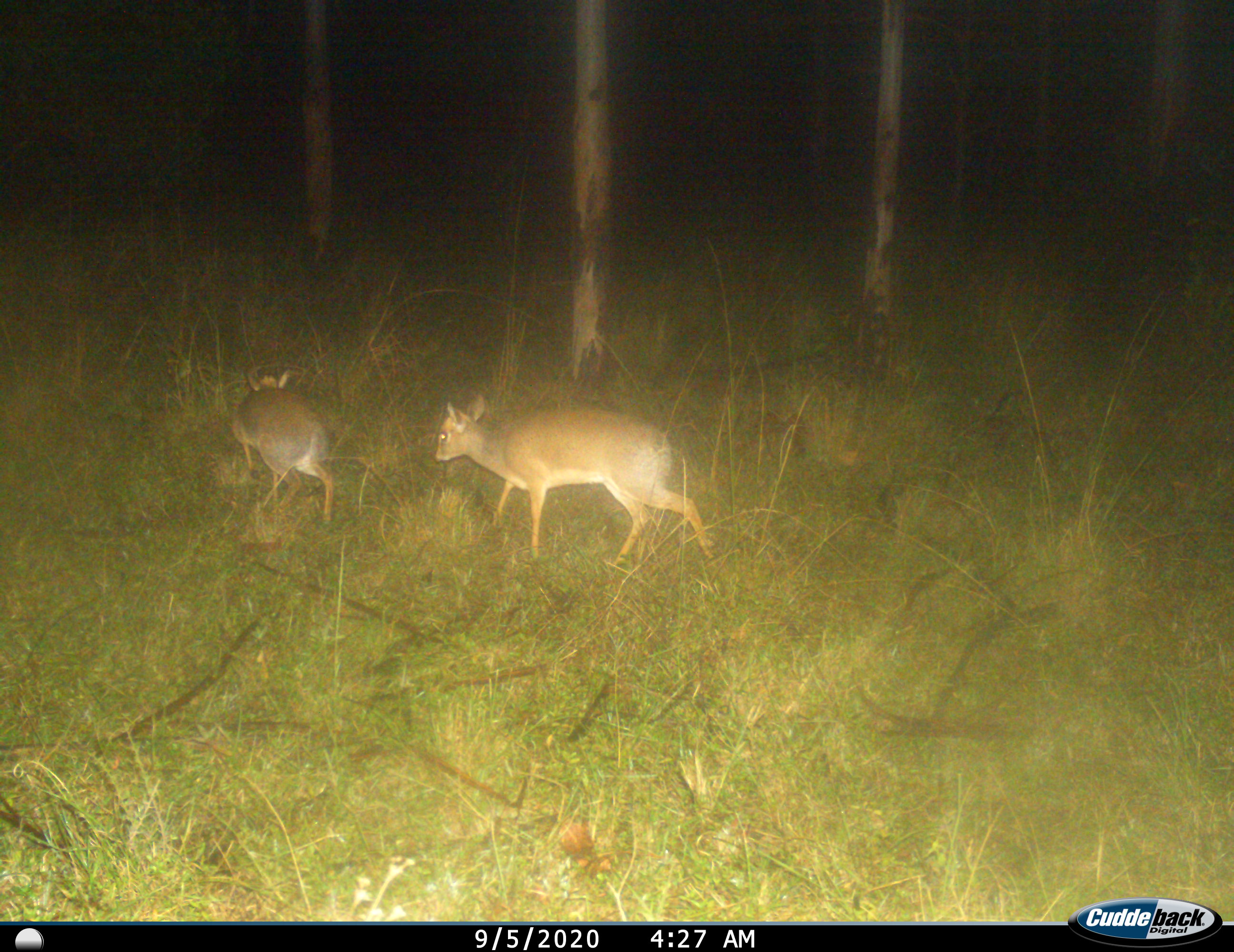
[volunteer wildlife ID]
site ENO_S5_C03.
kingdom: Animalia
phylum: Chordata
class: Mammalia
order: Artiodactyla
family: Bovidae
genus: Madoqua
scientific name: Madoqua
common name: dik-dik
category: dikdik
Dikdik (dik-dik) (Madoqua), count 2. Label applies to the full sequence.